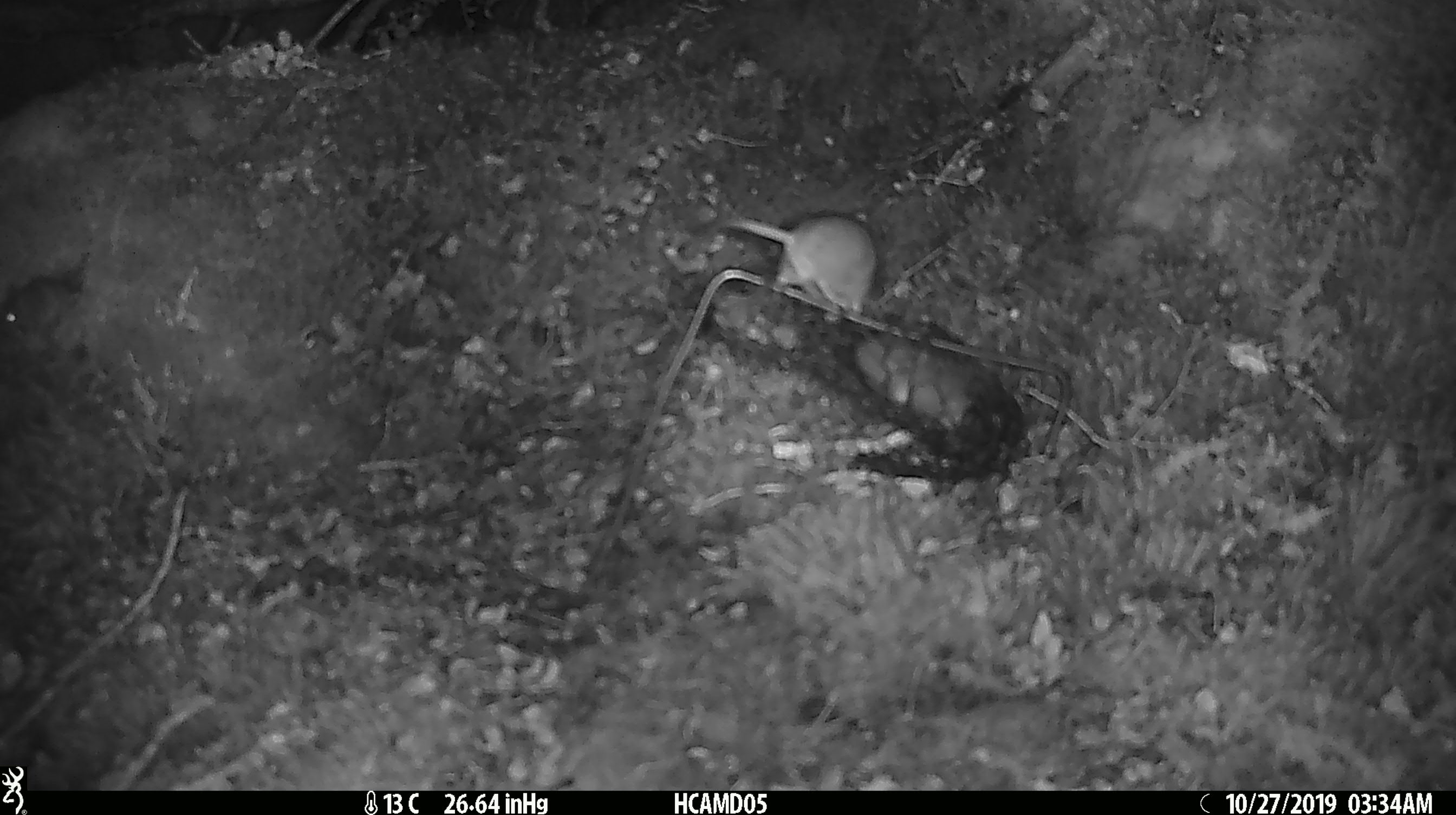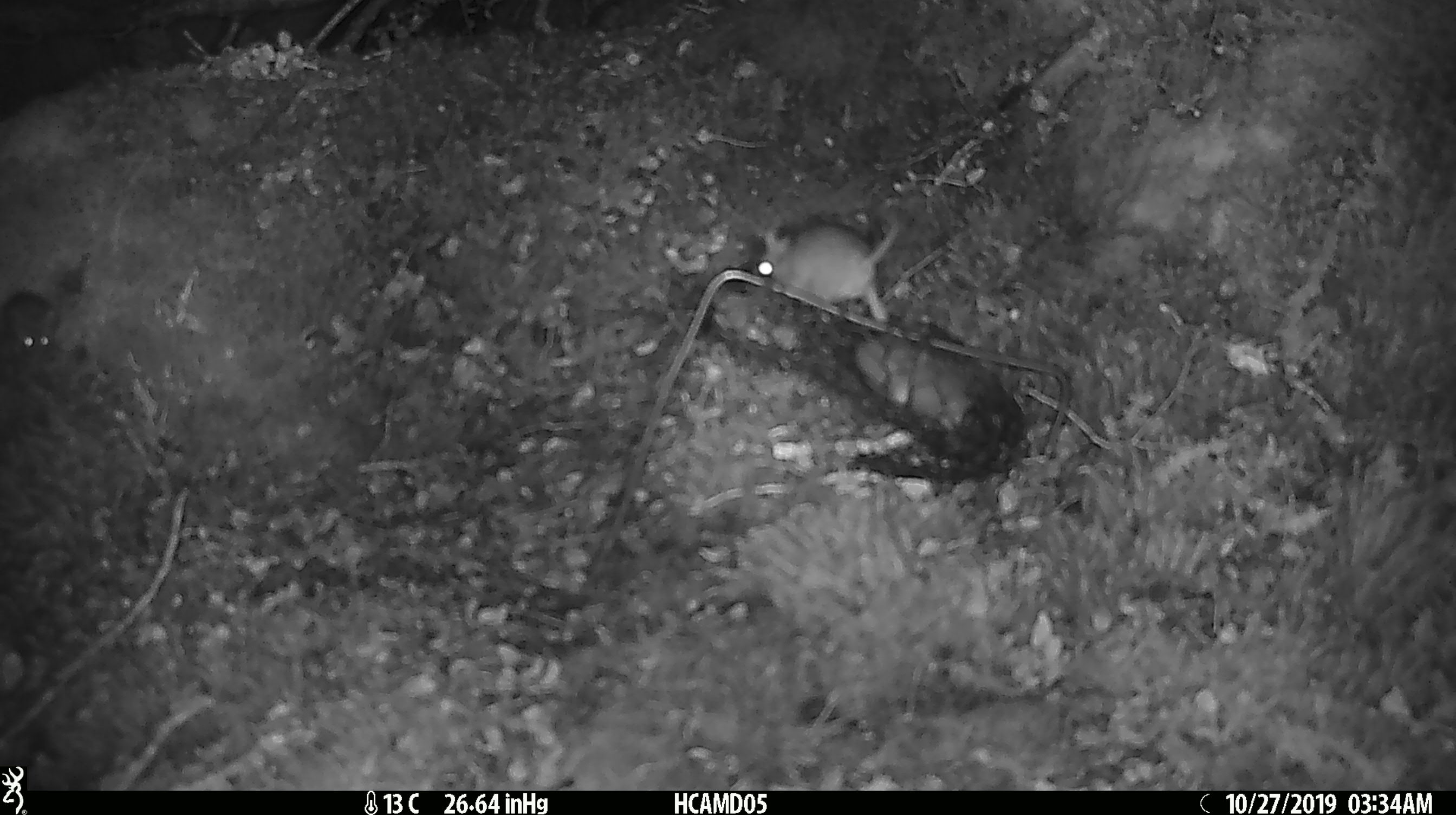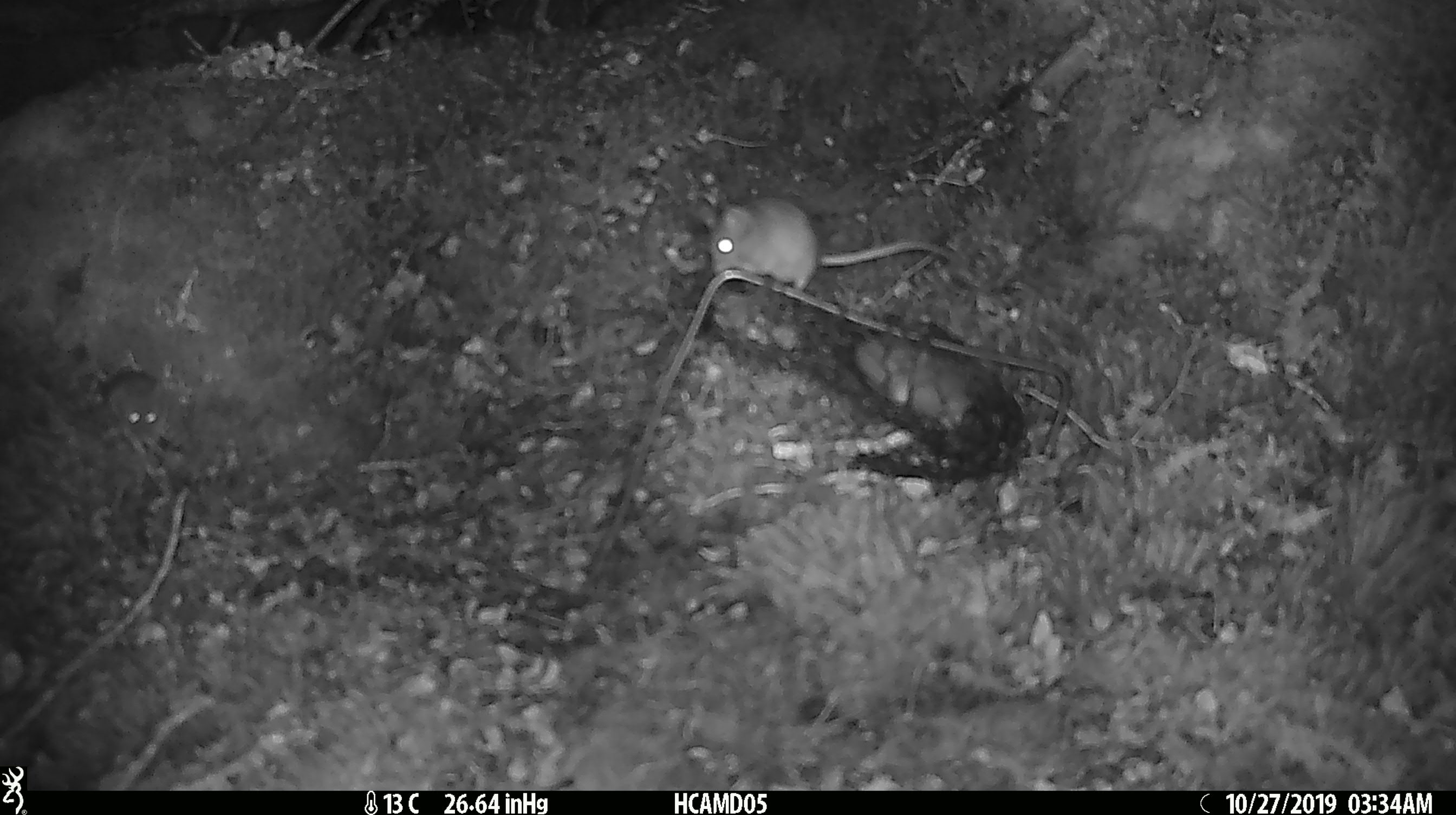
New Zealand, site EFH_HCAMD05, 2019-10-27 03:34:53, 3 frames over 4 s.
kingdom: Animalia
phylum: Chordata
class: Mammalia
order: Rodentia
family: Muridae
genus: Mus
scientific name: Mus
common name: mouse